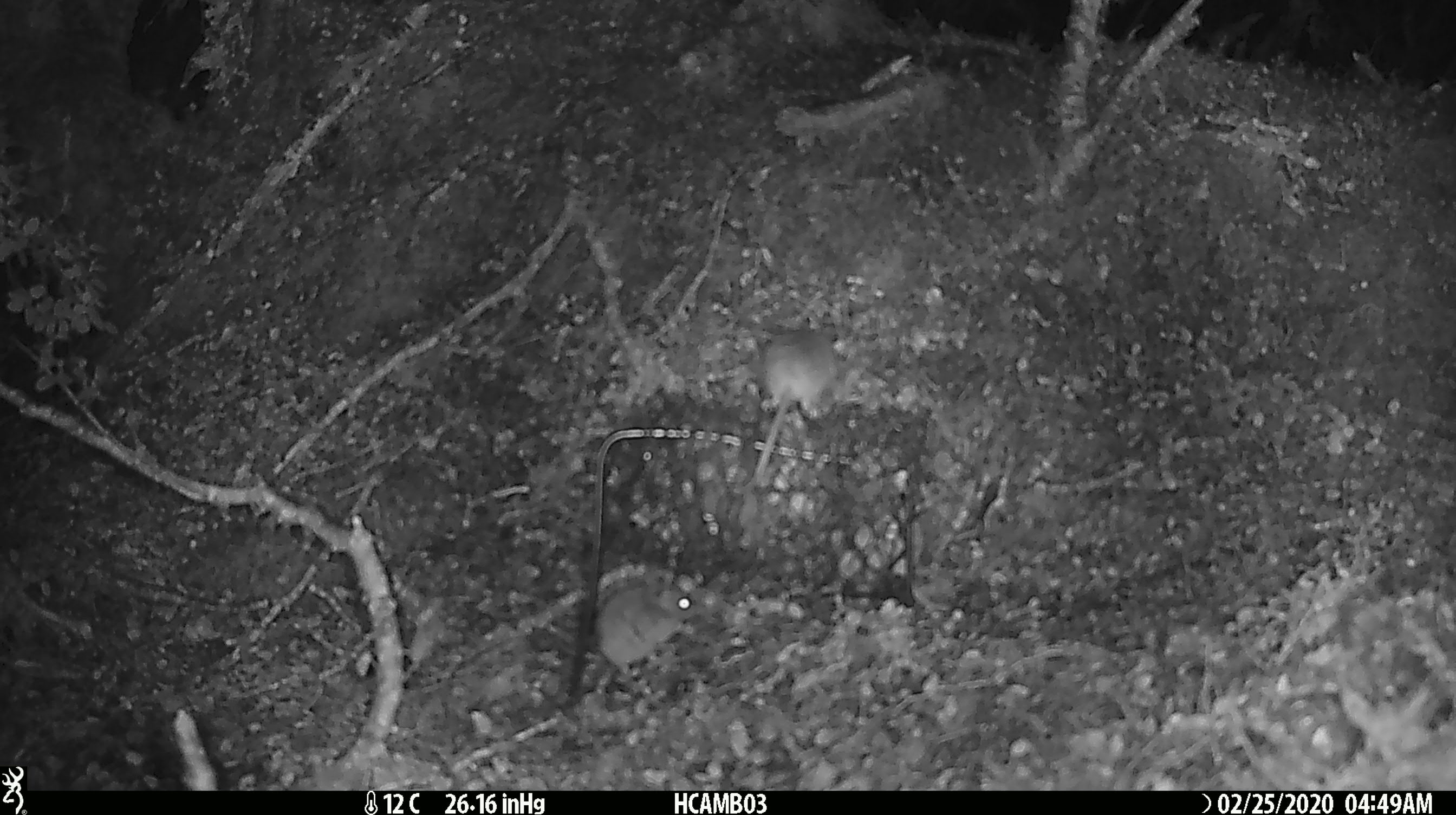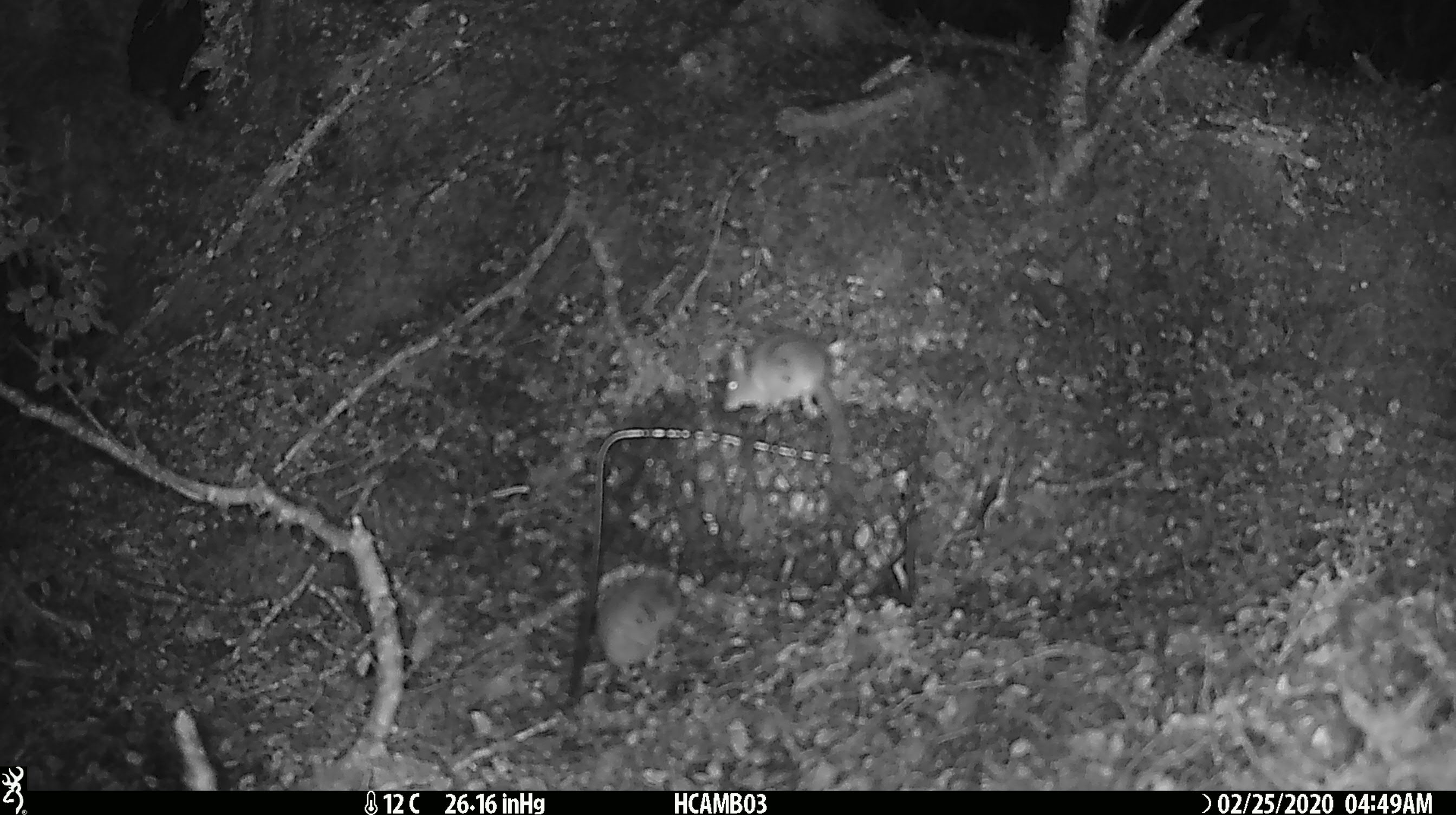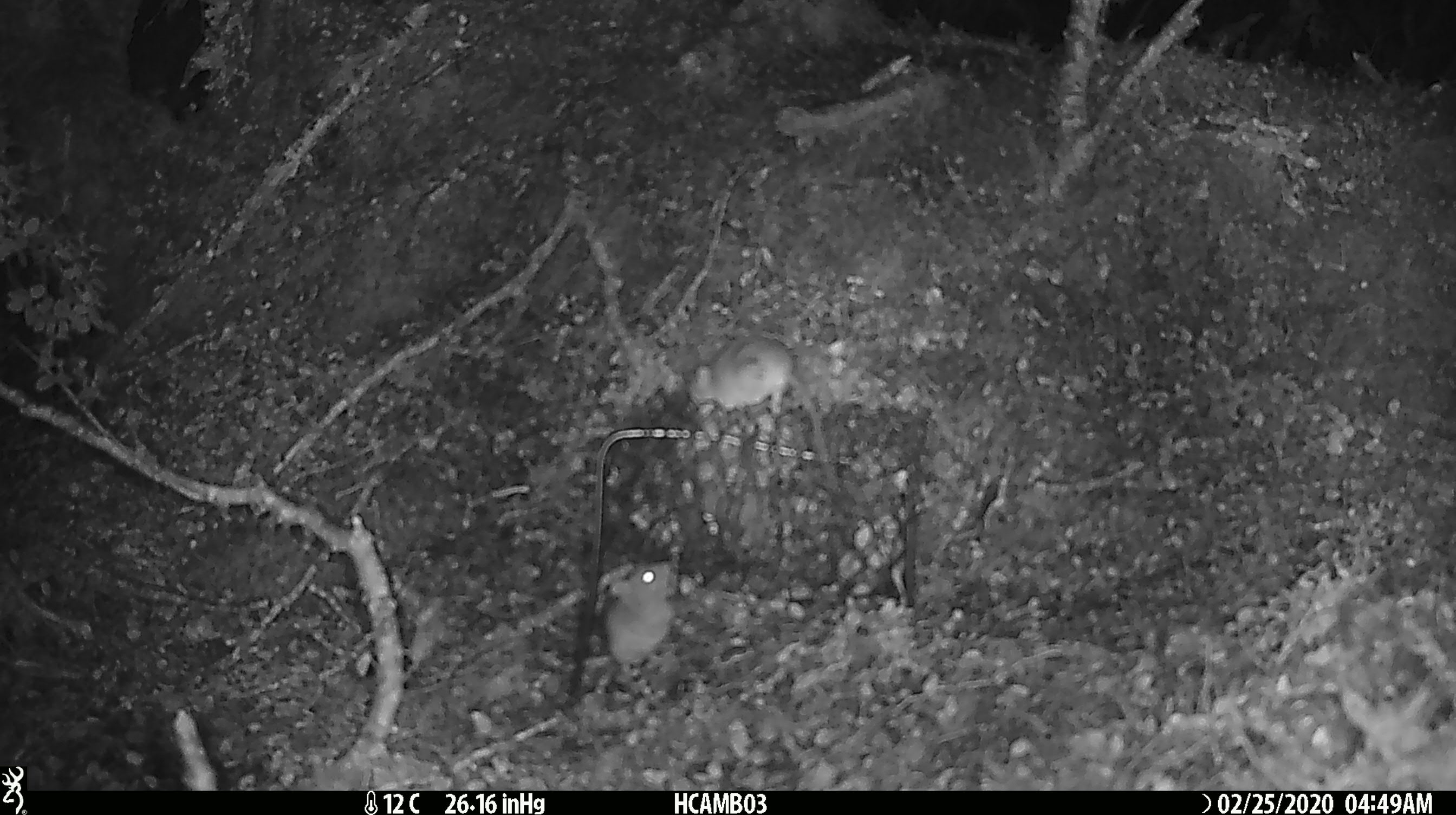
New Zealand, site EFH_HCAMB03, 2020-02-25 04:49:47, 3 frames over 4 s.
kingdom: Animalia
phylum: Chordata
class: Mammalia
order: Rodentia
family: Muridae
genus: Mus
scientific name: Mus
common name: mouse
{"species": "mouse (Mus)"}